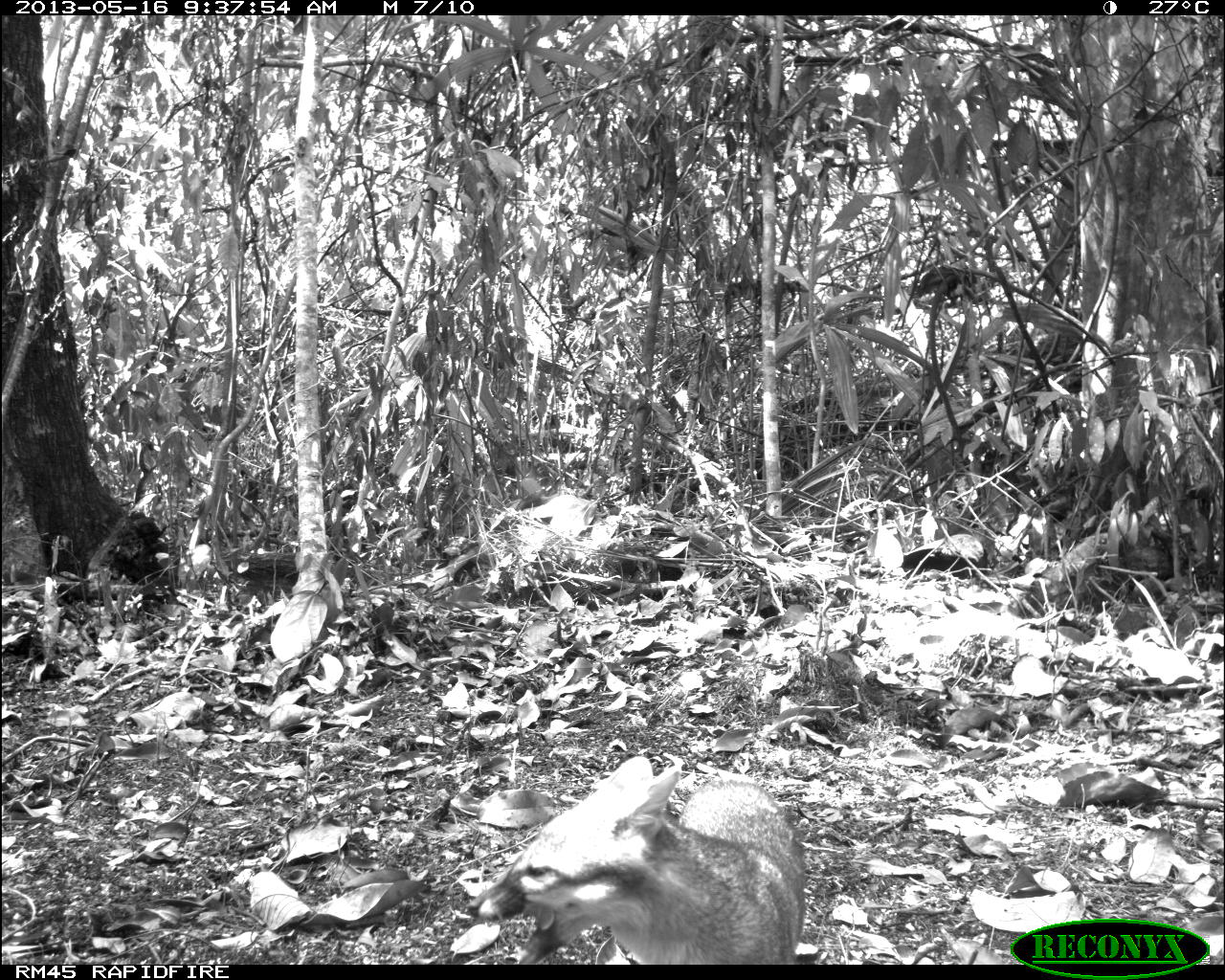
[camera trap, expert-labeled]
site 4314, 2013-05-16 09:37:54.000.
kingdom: Animalia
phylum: Chordata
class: Mammalia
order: Carnivora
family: Canidae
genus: Urocyon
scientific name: Urocyon cinereoargenteus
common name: gray fox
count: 1